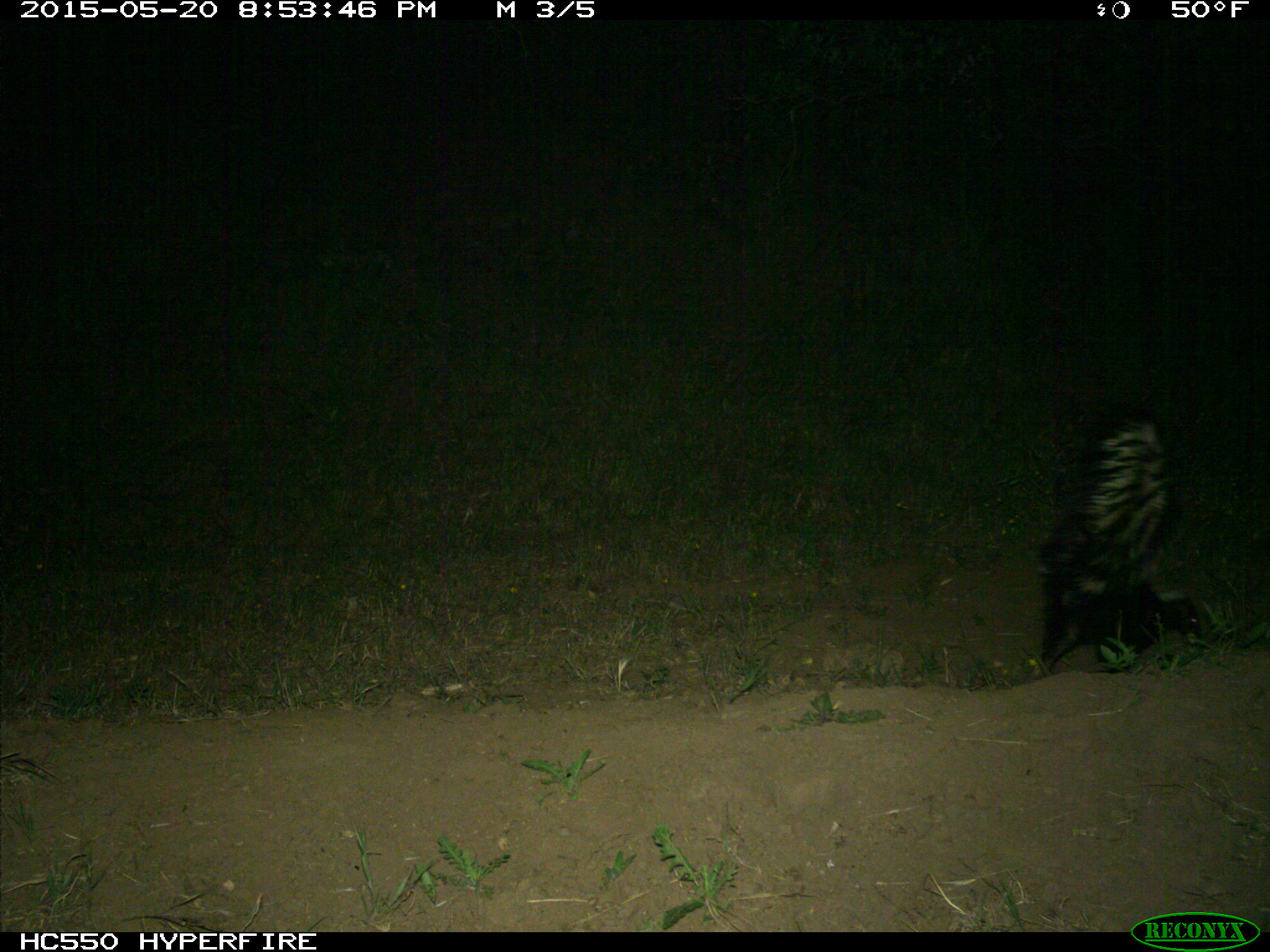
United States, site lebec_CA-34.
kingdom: Animalia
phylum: Chordata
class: Mammalia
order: Carnivora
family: Mephitidae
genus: Mephitis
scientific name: Mephitis mephitis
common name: striped skunk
Mephitis mephitis (striped skunk).